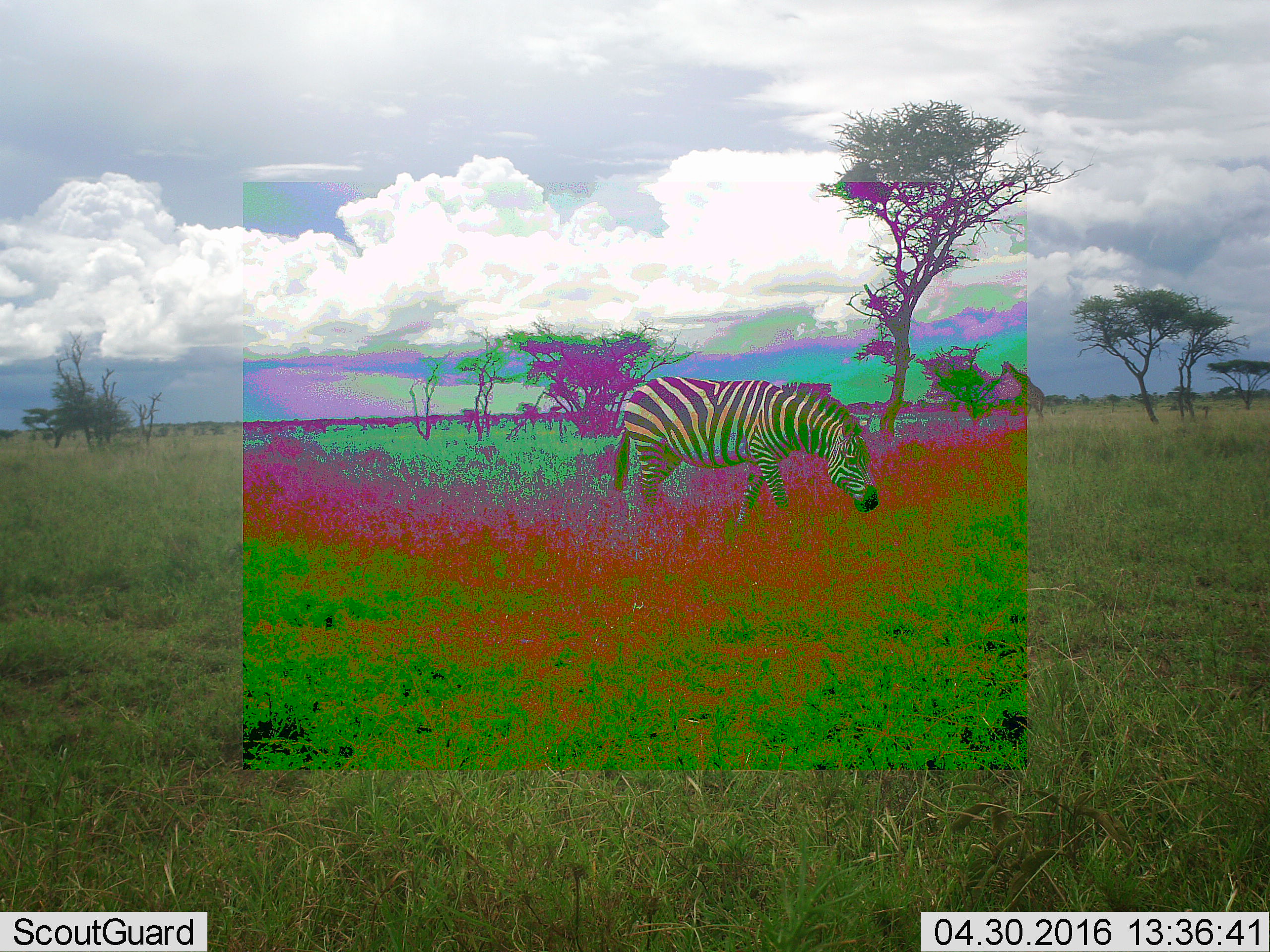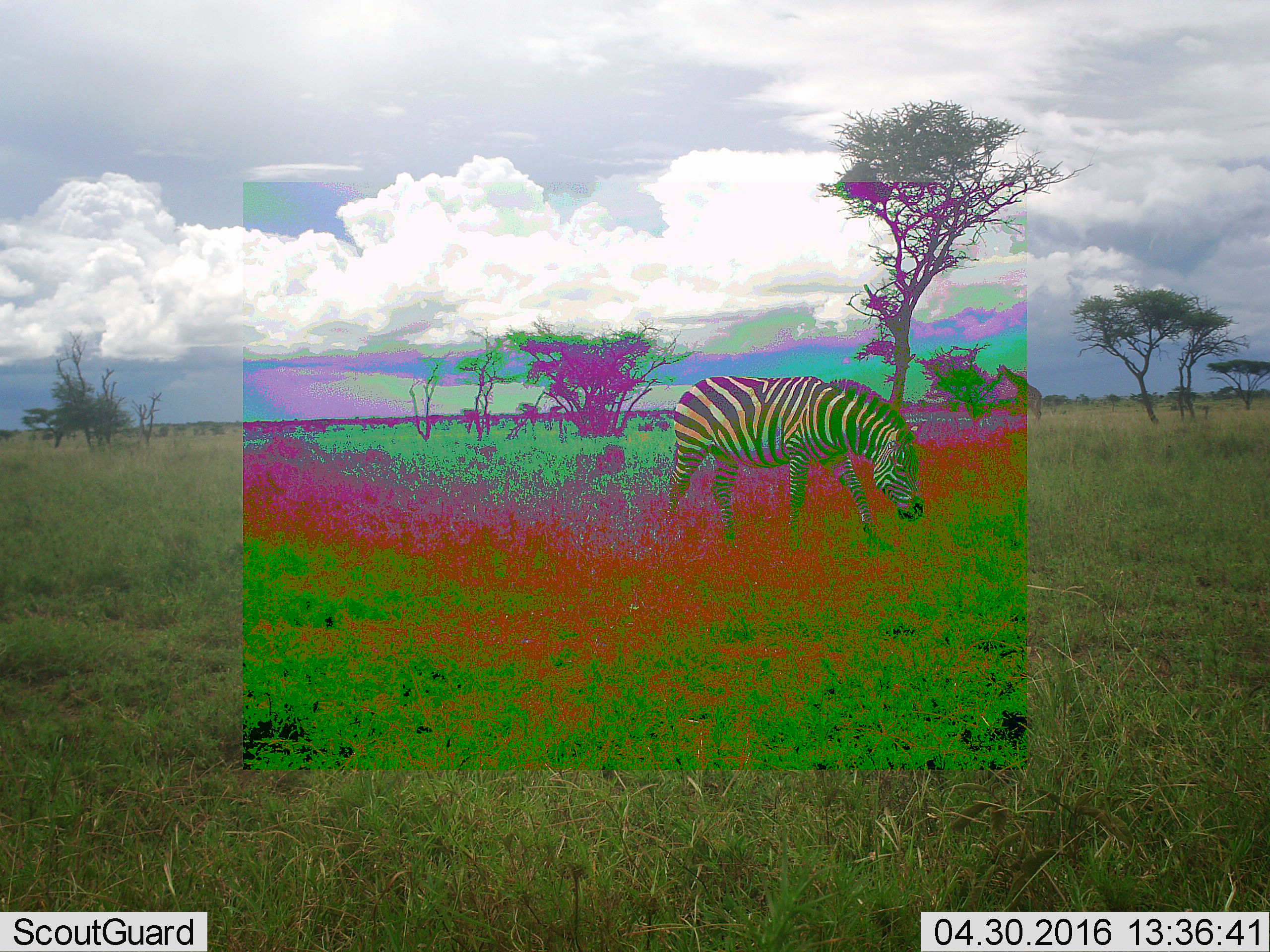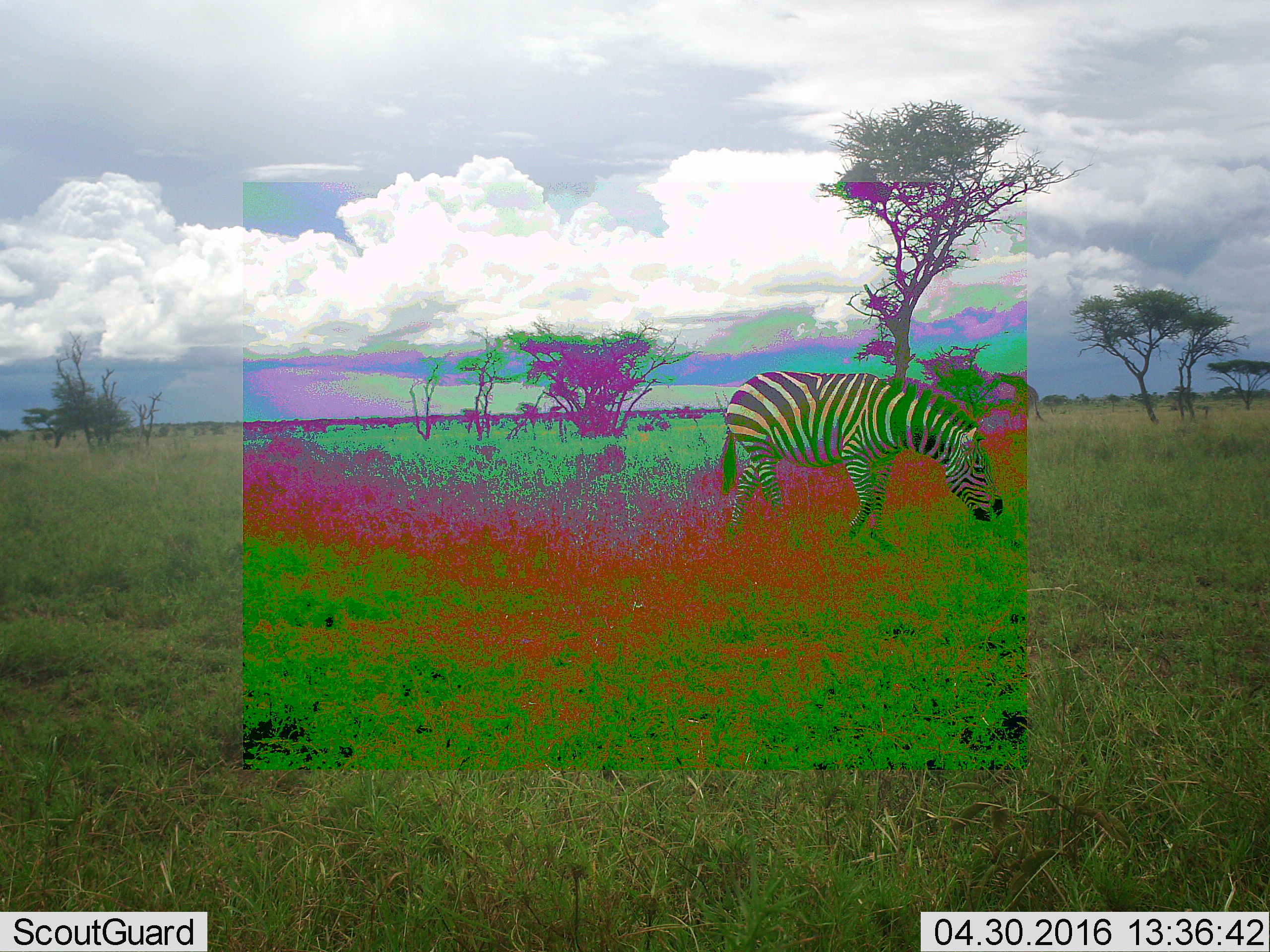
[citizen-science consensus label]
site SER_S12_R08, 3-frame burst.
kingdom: Animalia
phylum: Chordata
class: Mammalia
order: Perissodactyla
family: Equidae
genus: Equus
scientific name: Equus quagga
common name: plains zebra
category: zebraplains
Zebraplains (plains zebra) (Equus quagga), count 1. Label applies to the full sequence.